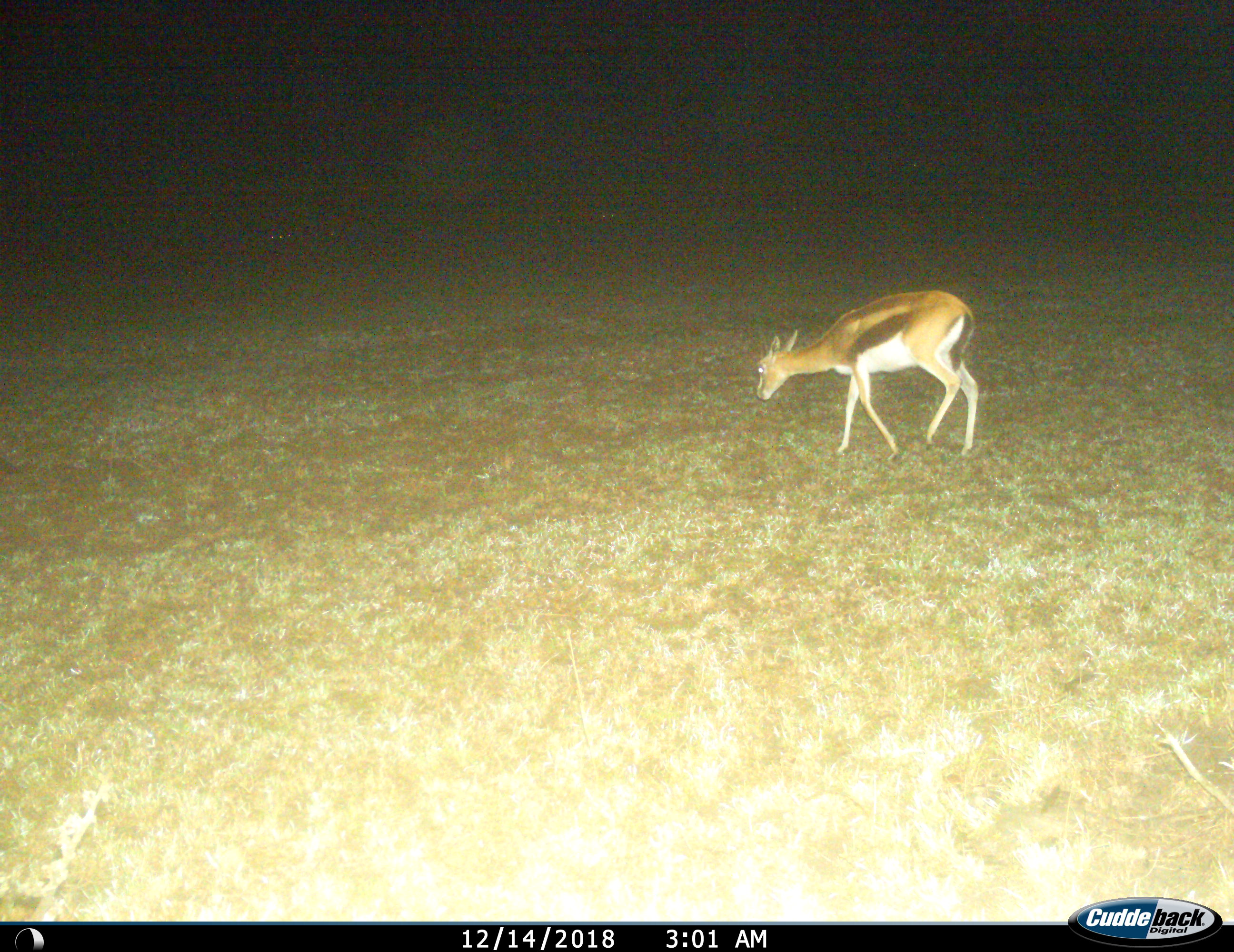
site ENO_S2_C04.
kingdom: Animalia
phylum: Chordata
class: Mammalia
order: Artiodactyla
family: Bovidae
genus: Eudorcas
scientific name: Eudorcas thomsonii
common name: thomson's gazelle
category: gazellethomsons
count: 1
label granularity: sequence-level